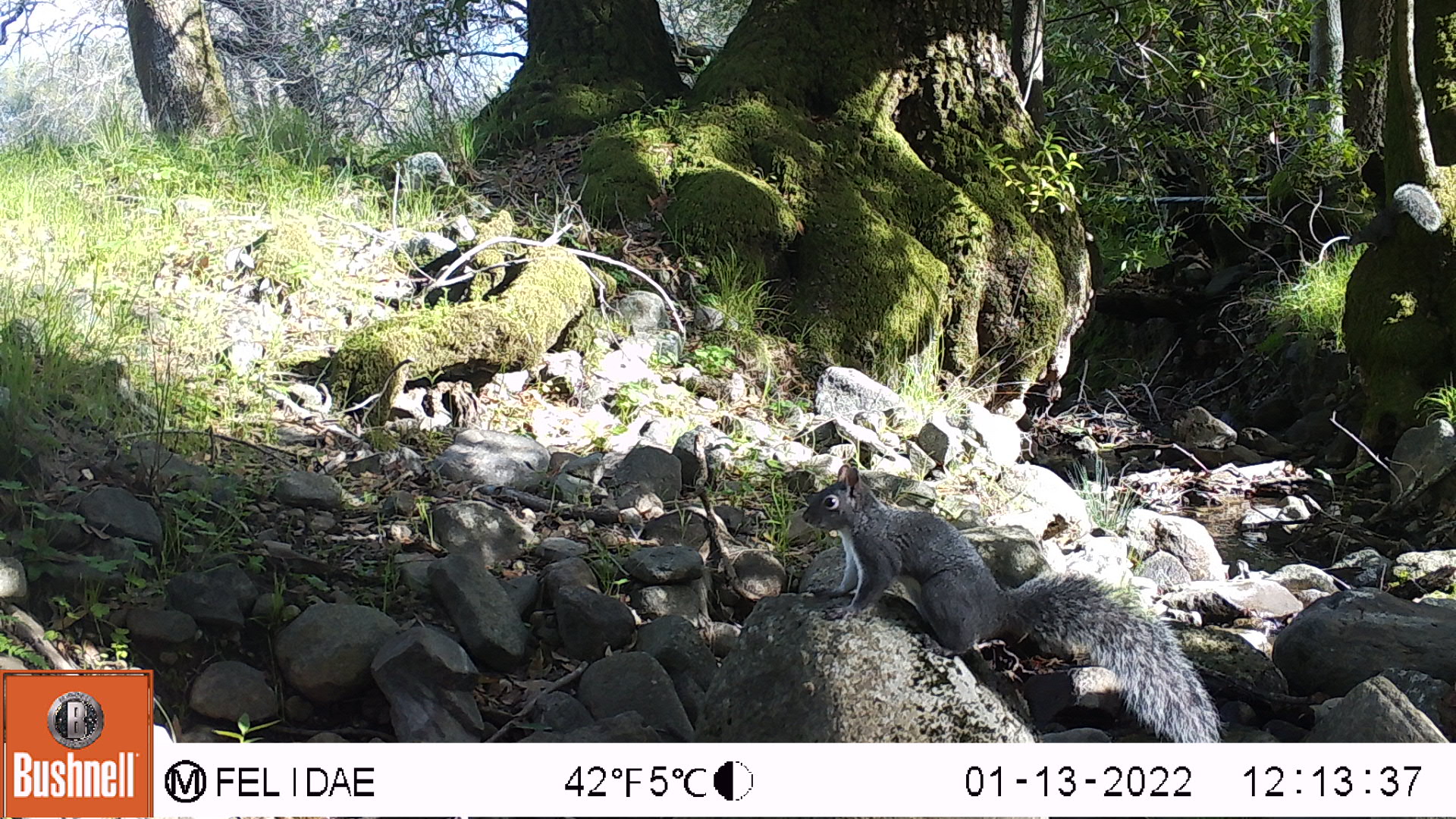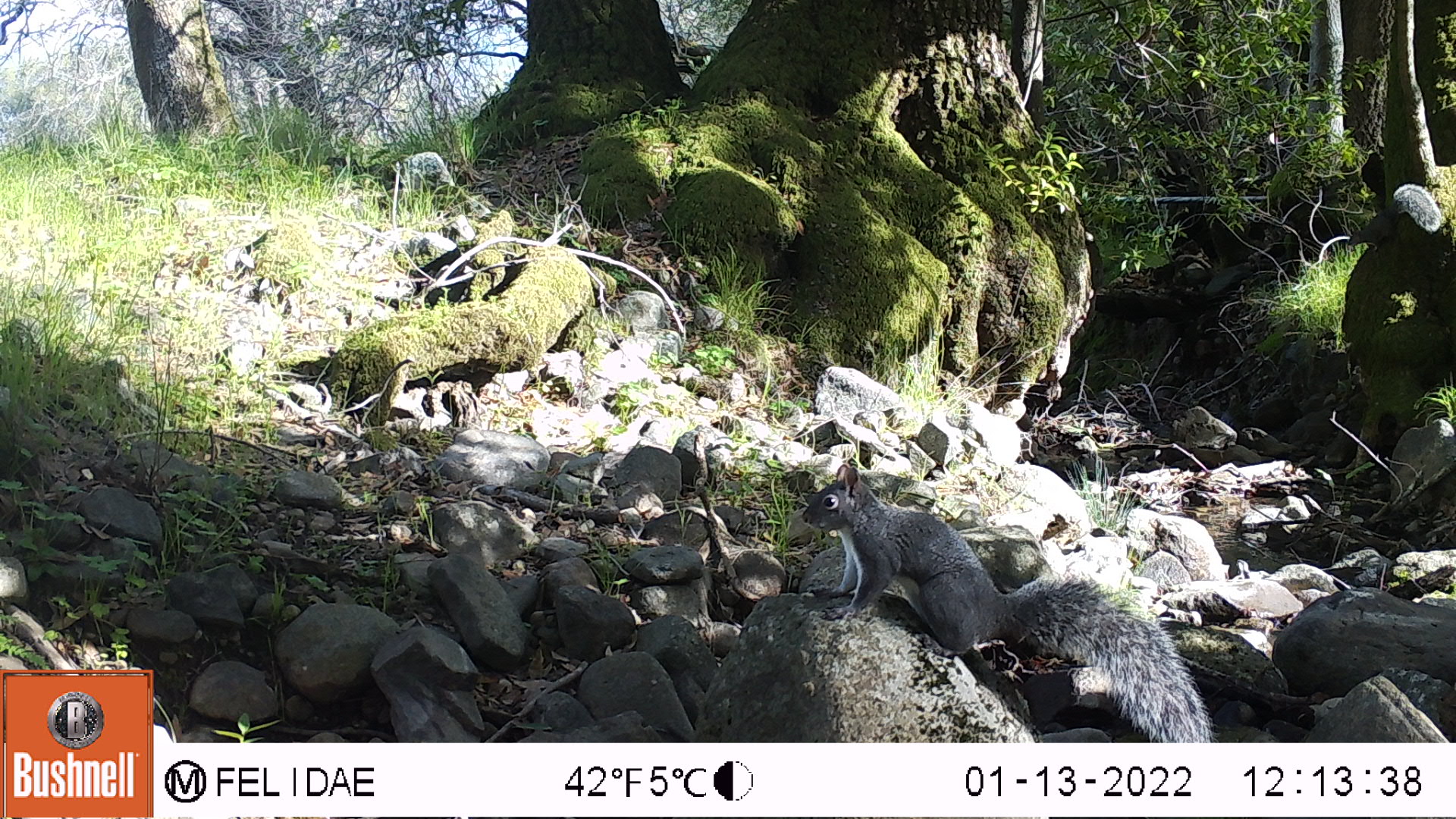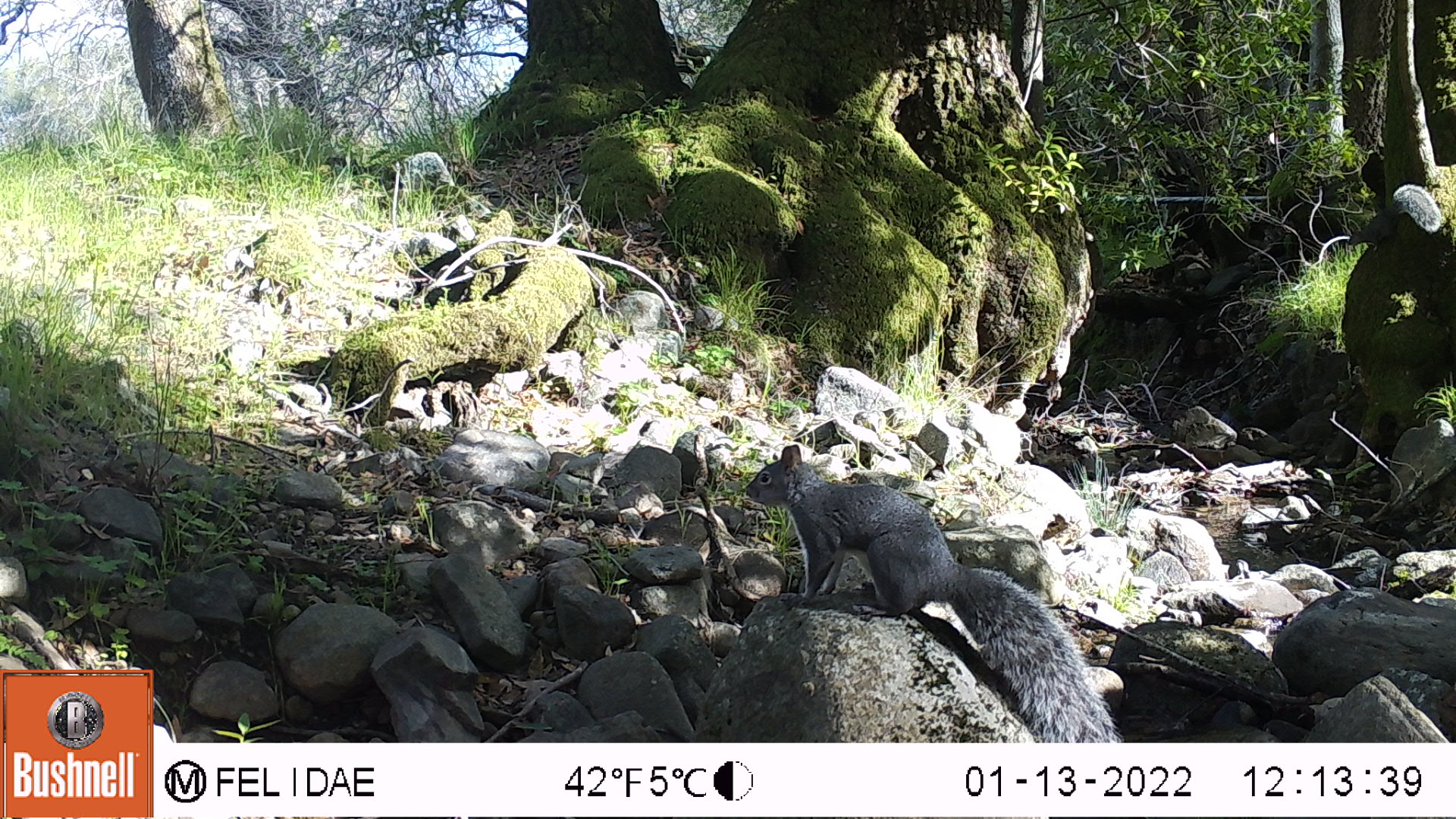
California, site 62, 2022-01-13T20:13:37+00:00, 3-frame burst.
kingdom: Animalia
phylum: Chordata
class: Mammalia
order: Rodentia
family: Sciuridae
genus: Sciurus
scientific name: Sciurus griseus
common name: western gray squirrel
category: western grey squirrel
Western grey squirrel (western gray squirrel) (Sciurus griseus).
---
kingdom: Animalia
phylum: Chordata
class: Mammalia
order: Rodentia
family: Sciuridae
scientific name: Sciuridae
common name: squirrel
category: unknown squirrel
Unknown squirrel (squirrel) (Sciuridae).